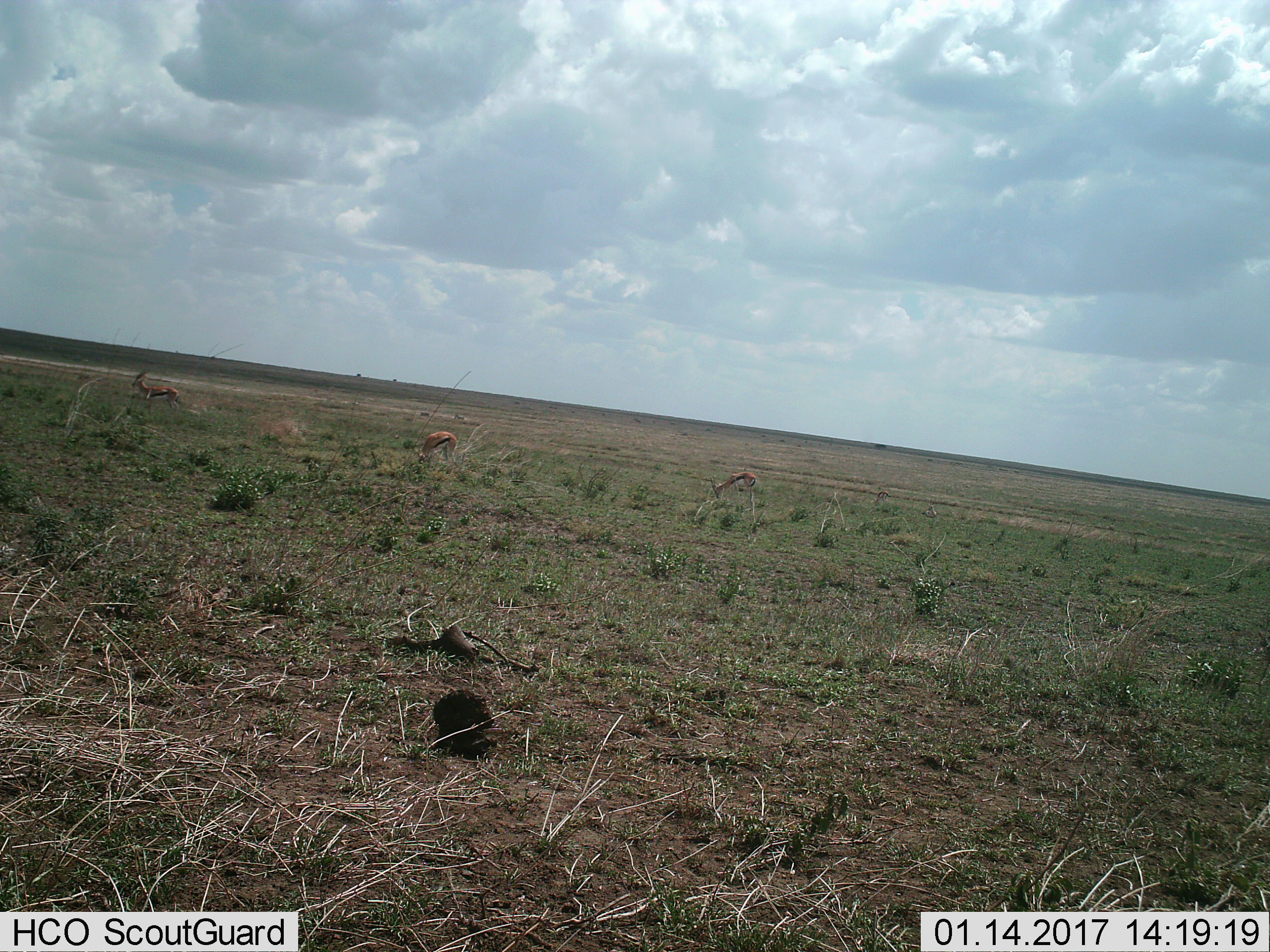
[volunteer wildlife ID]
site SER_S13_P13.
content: unidentified animal